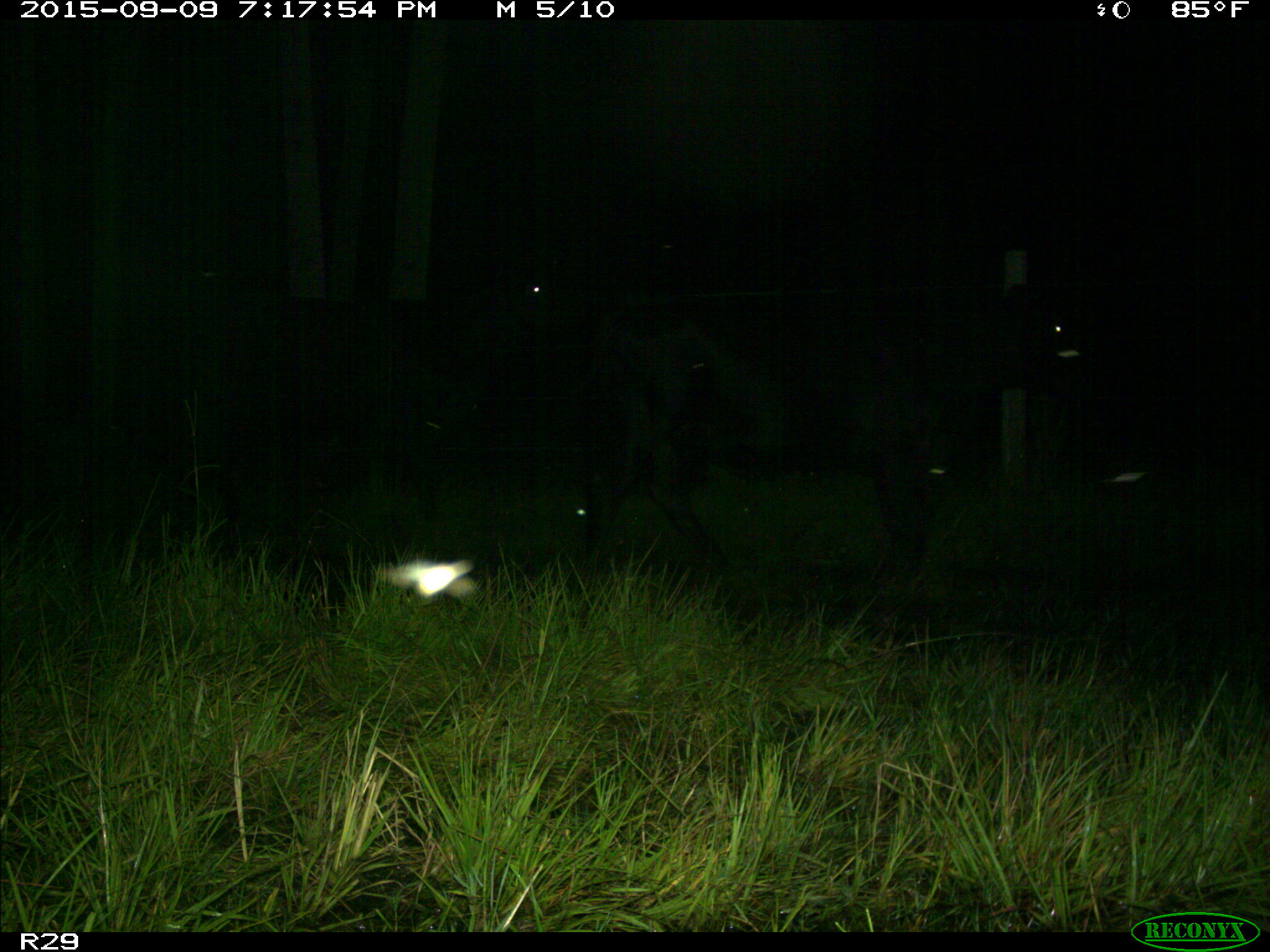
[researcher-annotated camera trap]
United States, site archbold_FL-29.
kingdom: Animalia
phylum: Chordata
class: Mammalia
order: Artiodactyla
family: Bovidae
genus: Bos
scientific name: Bos taurus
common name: domestic cow